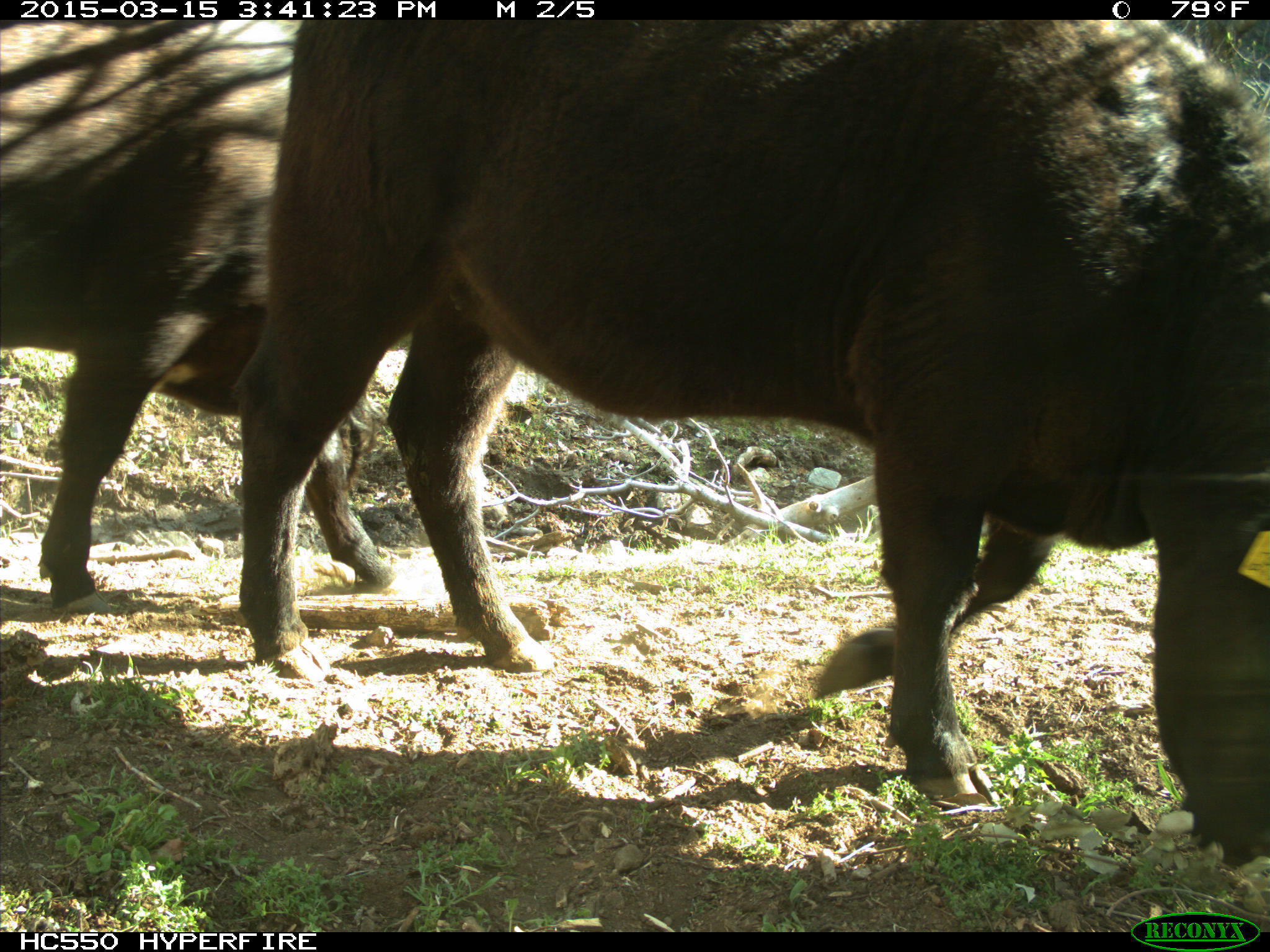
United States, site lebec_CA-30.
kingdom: Animalia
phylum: Chordata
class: Mammalia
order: Artiodactyla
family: Bovidae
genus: Bos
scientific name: Bos taurus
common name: domestic cow